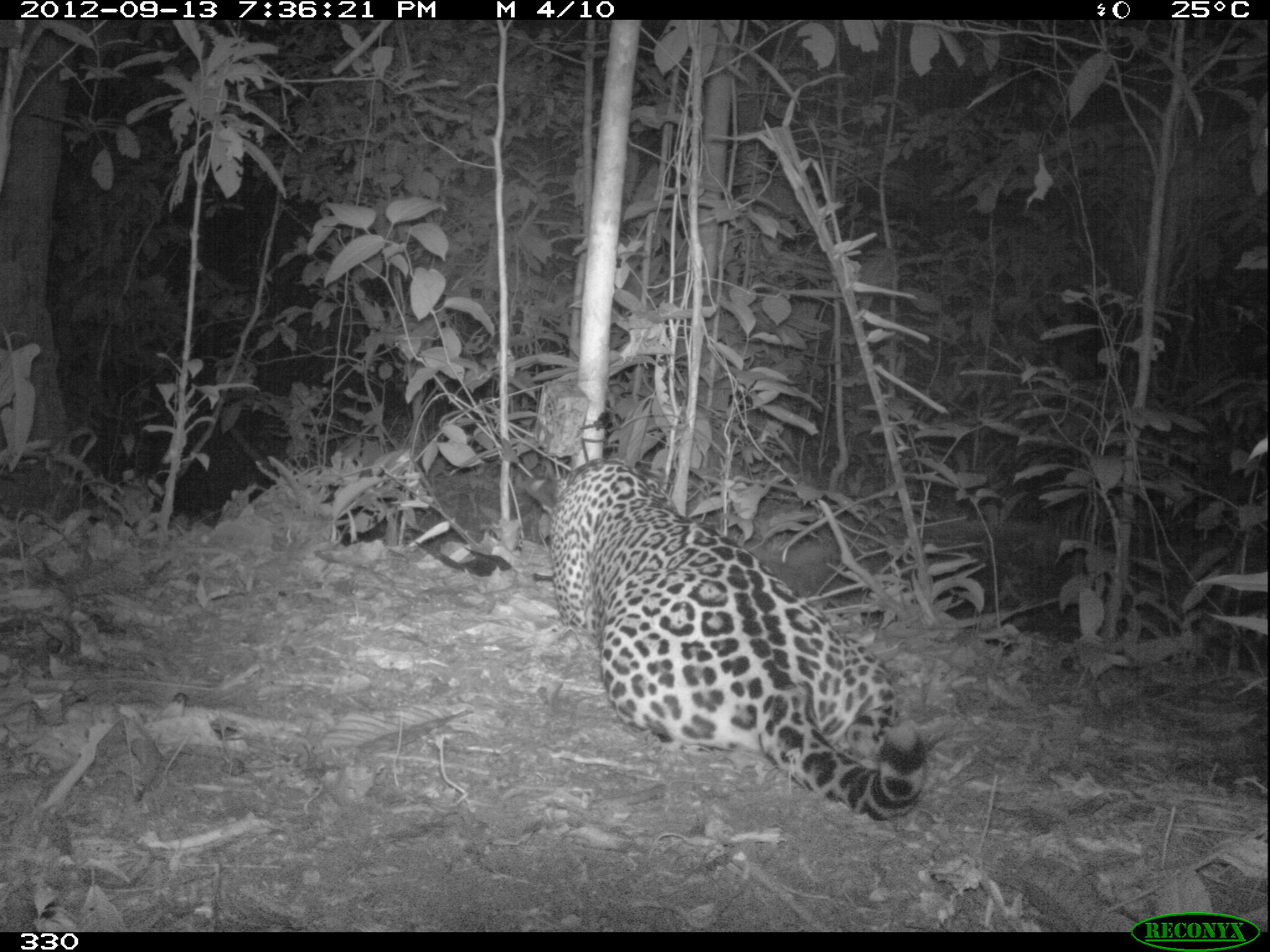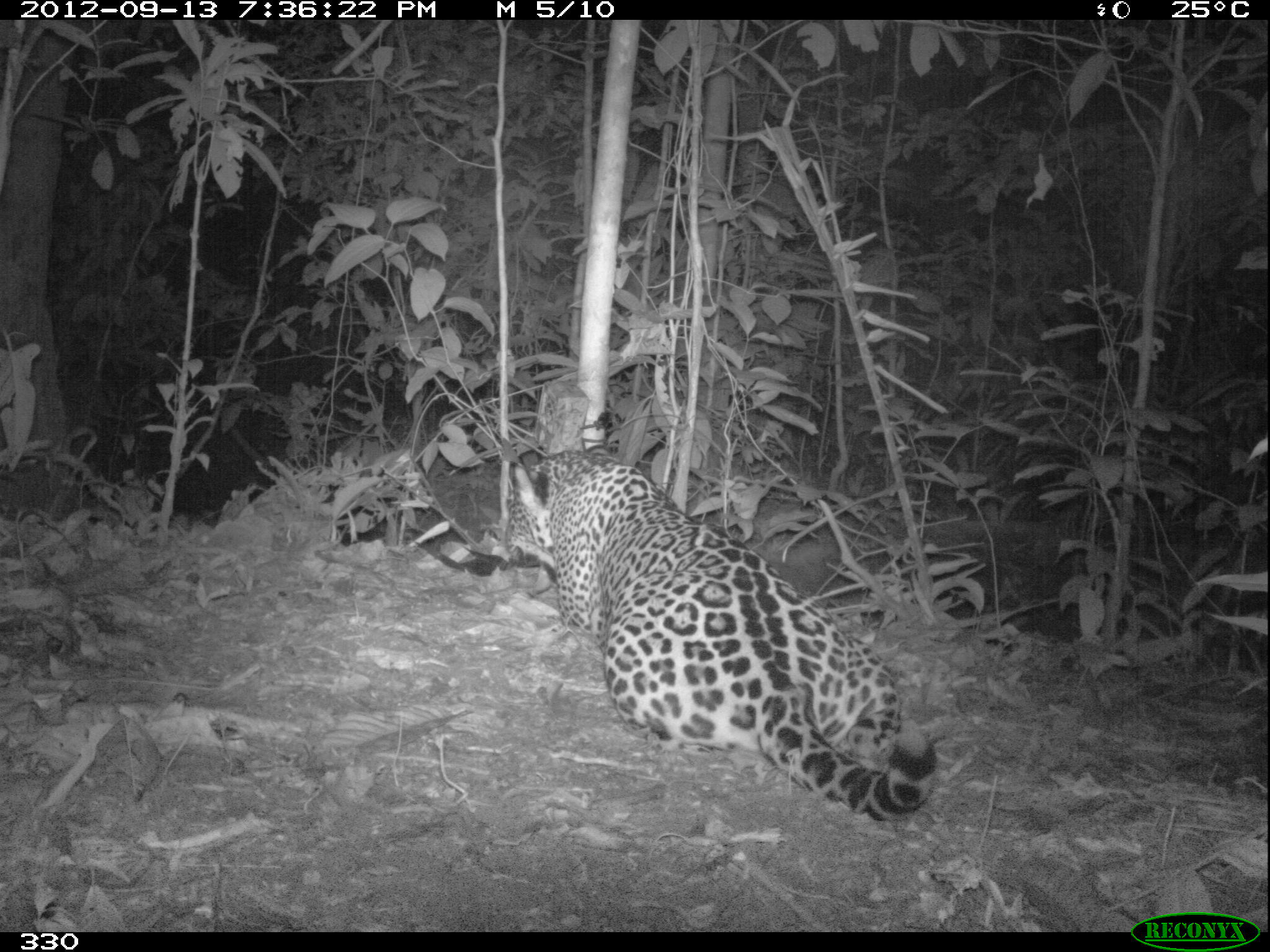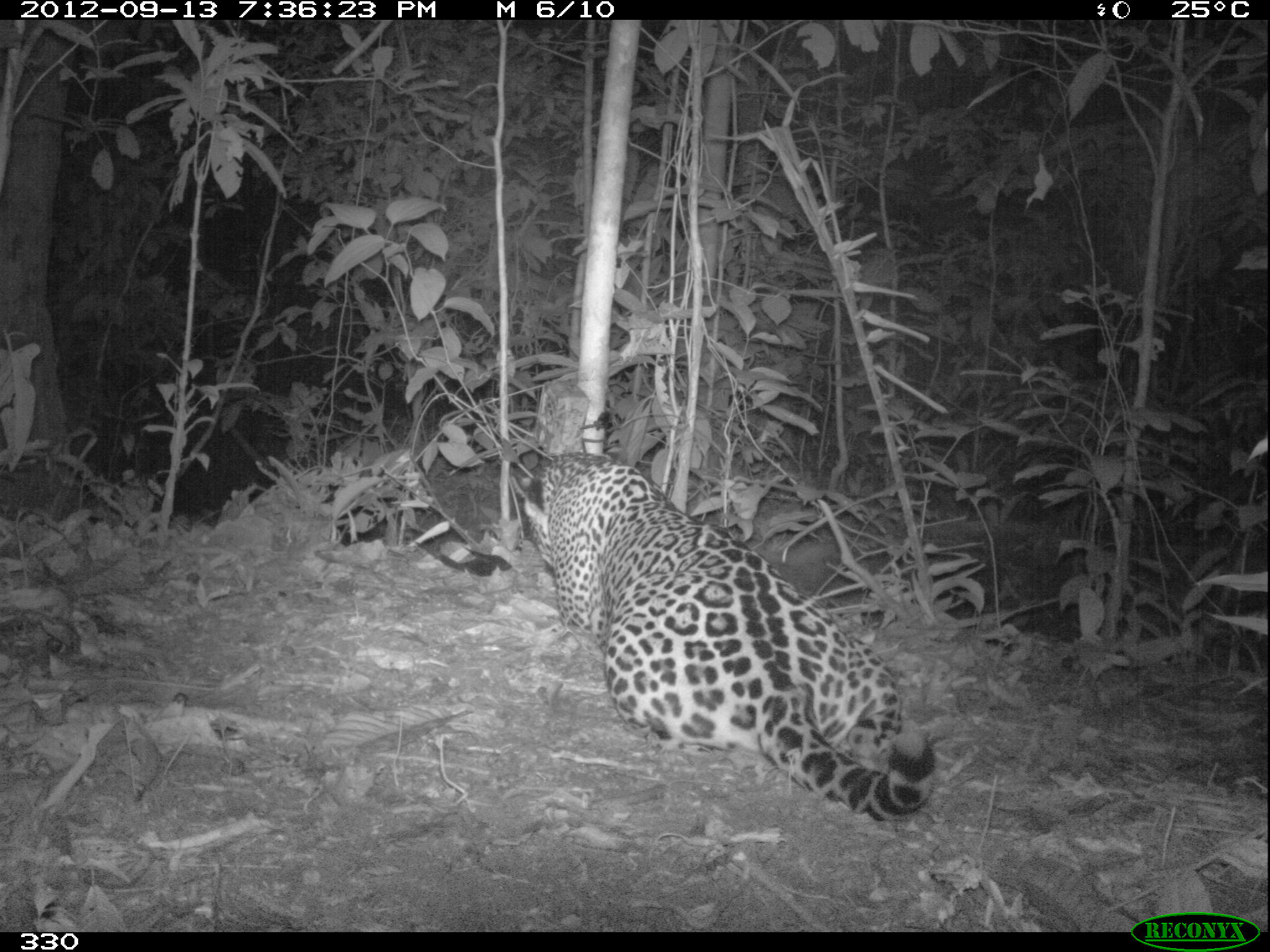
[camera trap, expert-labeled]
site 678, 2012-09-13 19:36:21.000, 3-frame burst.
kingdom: Animalia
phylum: Chordata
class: Mammalia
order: Carnivora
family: Felidae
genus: Panthera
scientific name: Panthera onca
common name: jaguar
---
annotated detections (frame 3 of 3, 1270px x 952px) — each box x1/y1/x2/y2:
panthera onca: 508/444/938/823